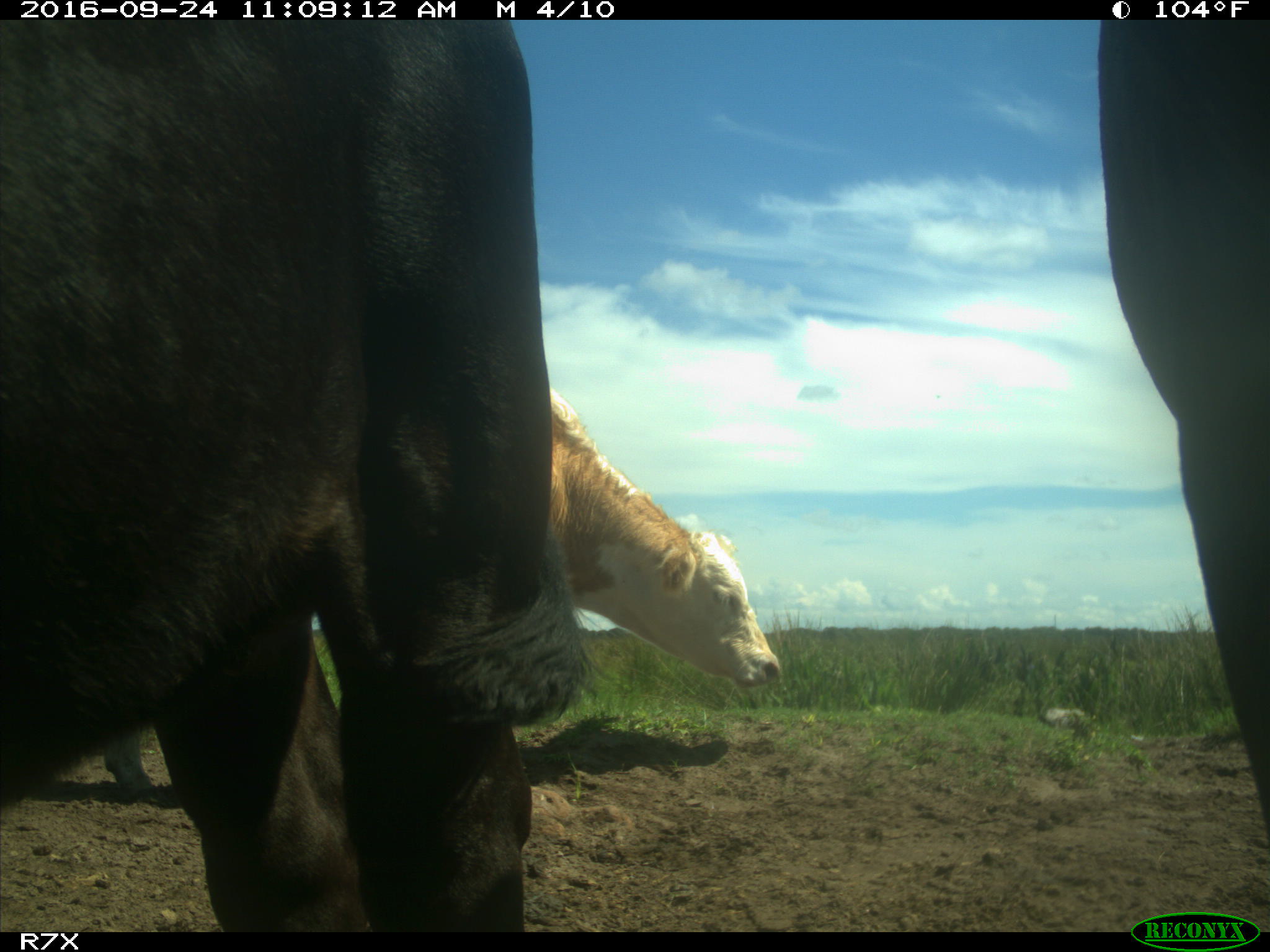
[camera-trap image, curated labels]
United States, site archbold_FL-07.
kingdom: Animalia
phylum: Chordata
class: Mammalia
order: Artiodactyla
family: Bovidae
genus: Bos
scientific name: Bos taurus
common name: domestic cow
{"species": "Bos taurus (domestic cow)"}